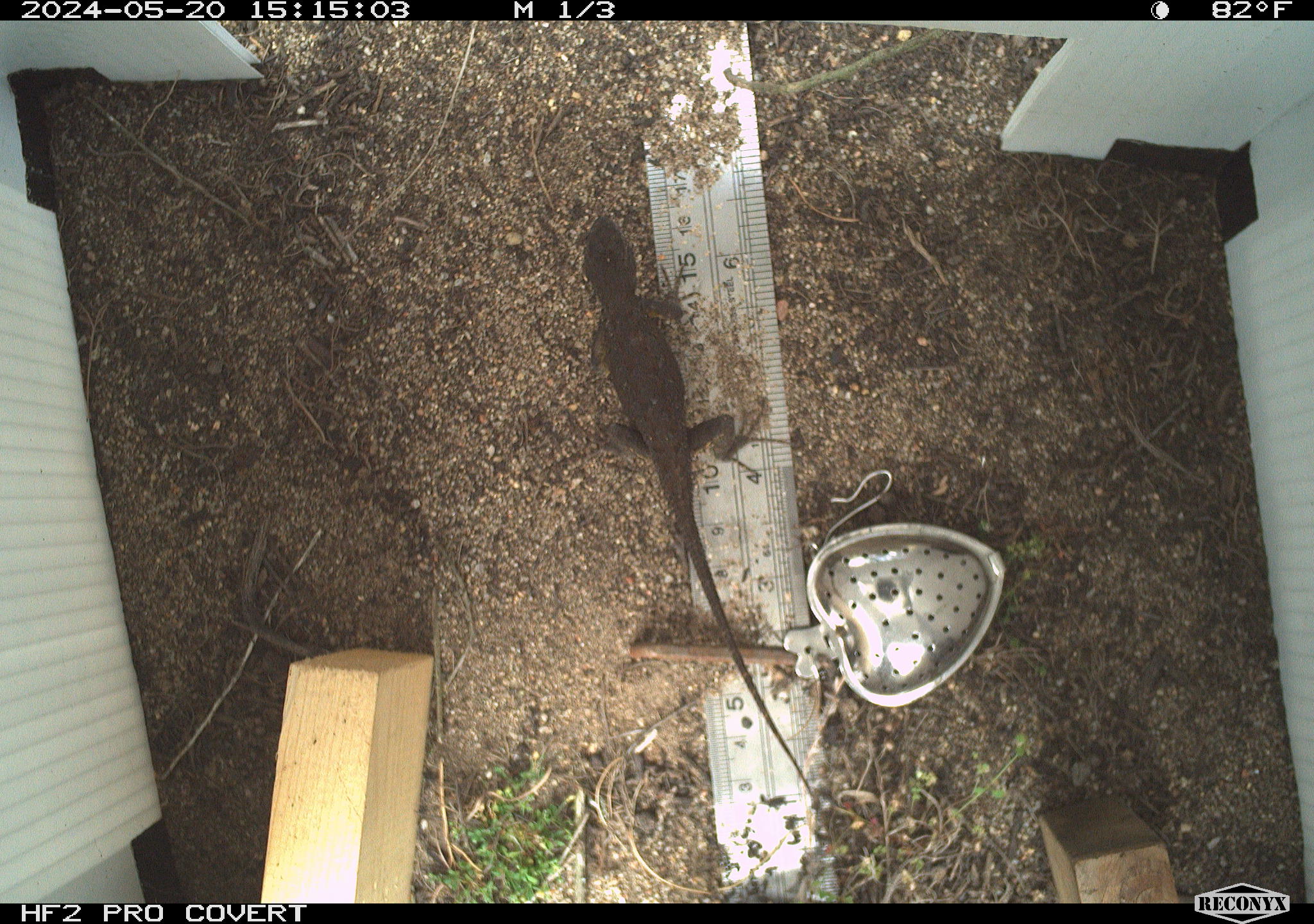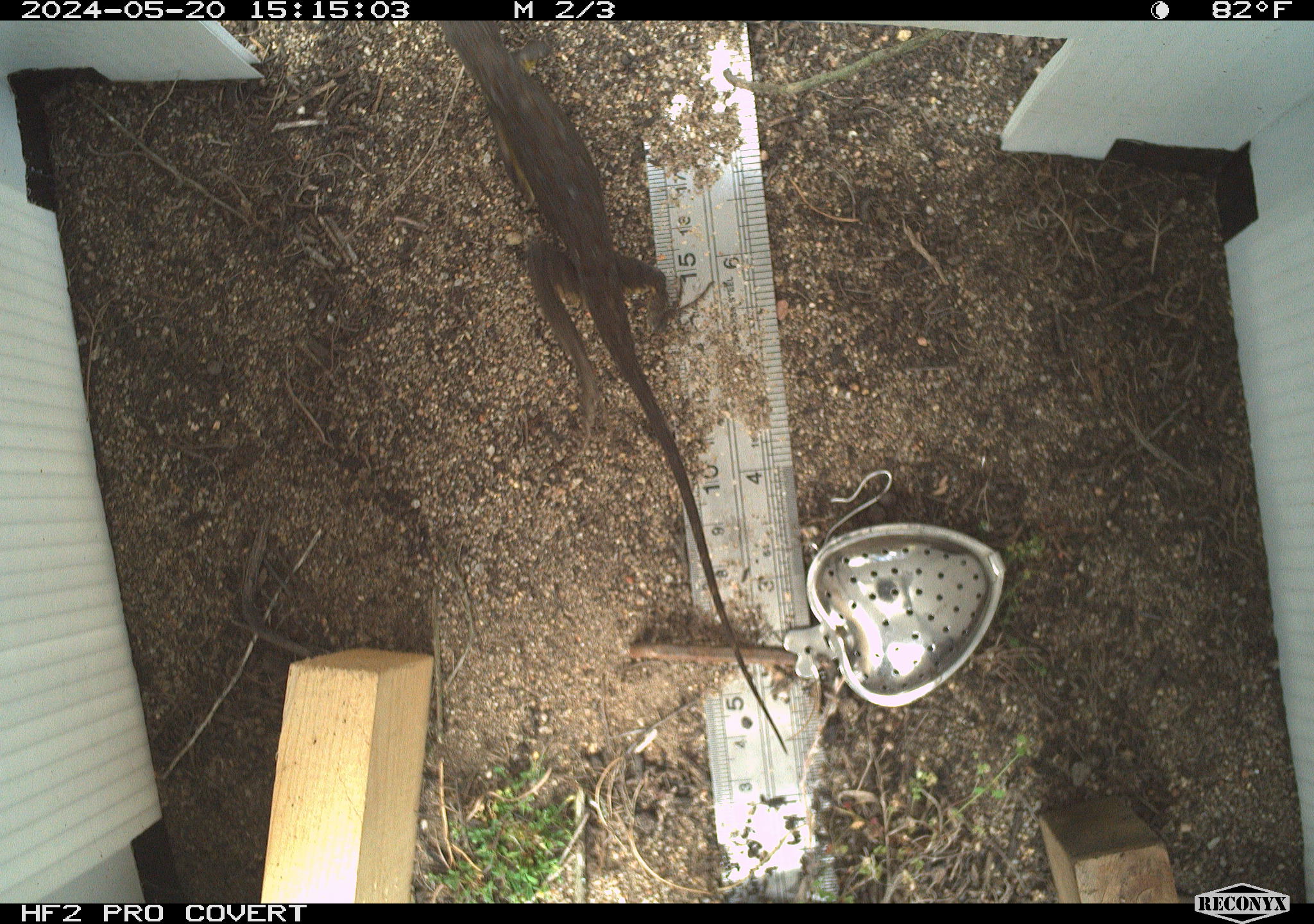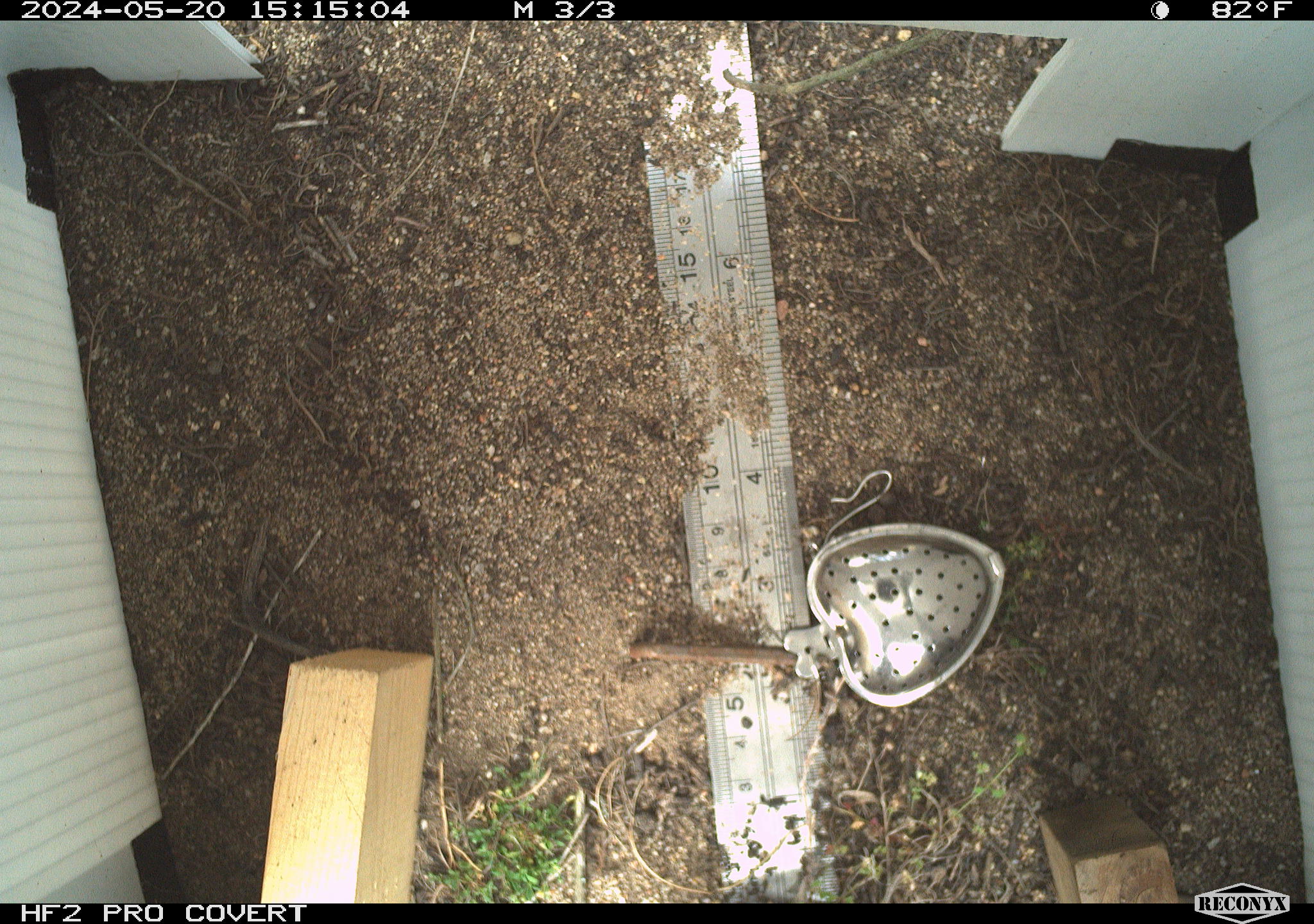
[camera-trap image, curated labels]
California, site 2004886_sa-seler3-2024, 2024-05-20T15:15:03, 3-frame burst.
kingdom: Animalia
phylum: Chordata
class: Reptilia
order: Squamata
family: Phrynosomatidae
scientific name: Phrynosomatidae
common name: phrynosomatid lizards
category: phrynosomatidae family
Phrynosomatidae family (phrynosomatid lizards) (Phrynosomatidae).